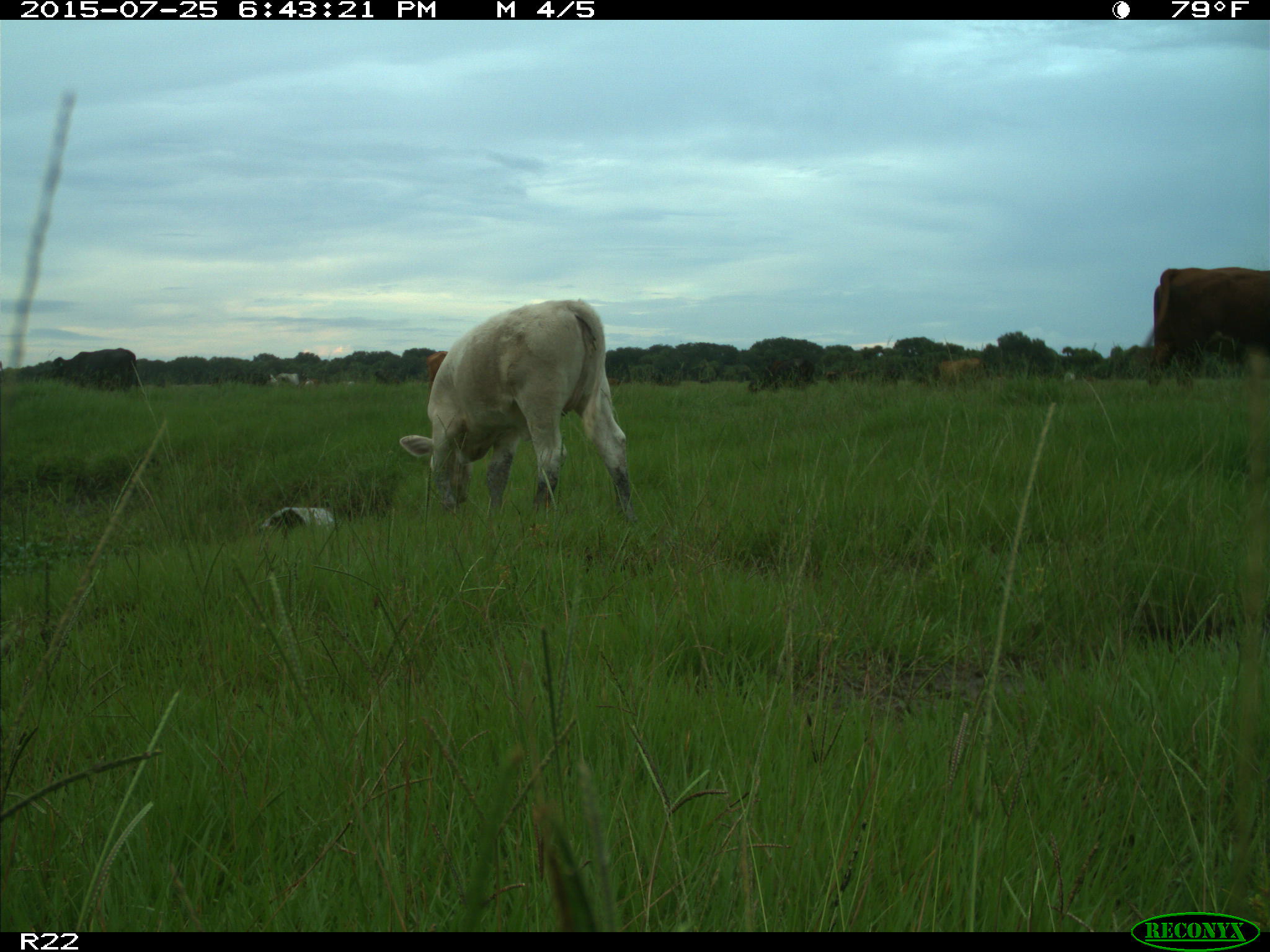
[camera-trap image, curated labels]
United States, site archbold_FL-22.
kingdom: Animalia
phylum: Chordata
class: Mammalia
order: Artiodactyla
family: Bovidae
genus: Bos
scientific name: Bos taurus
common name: domestic cow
Bos taurus (domestic cow).